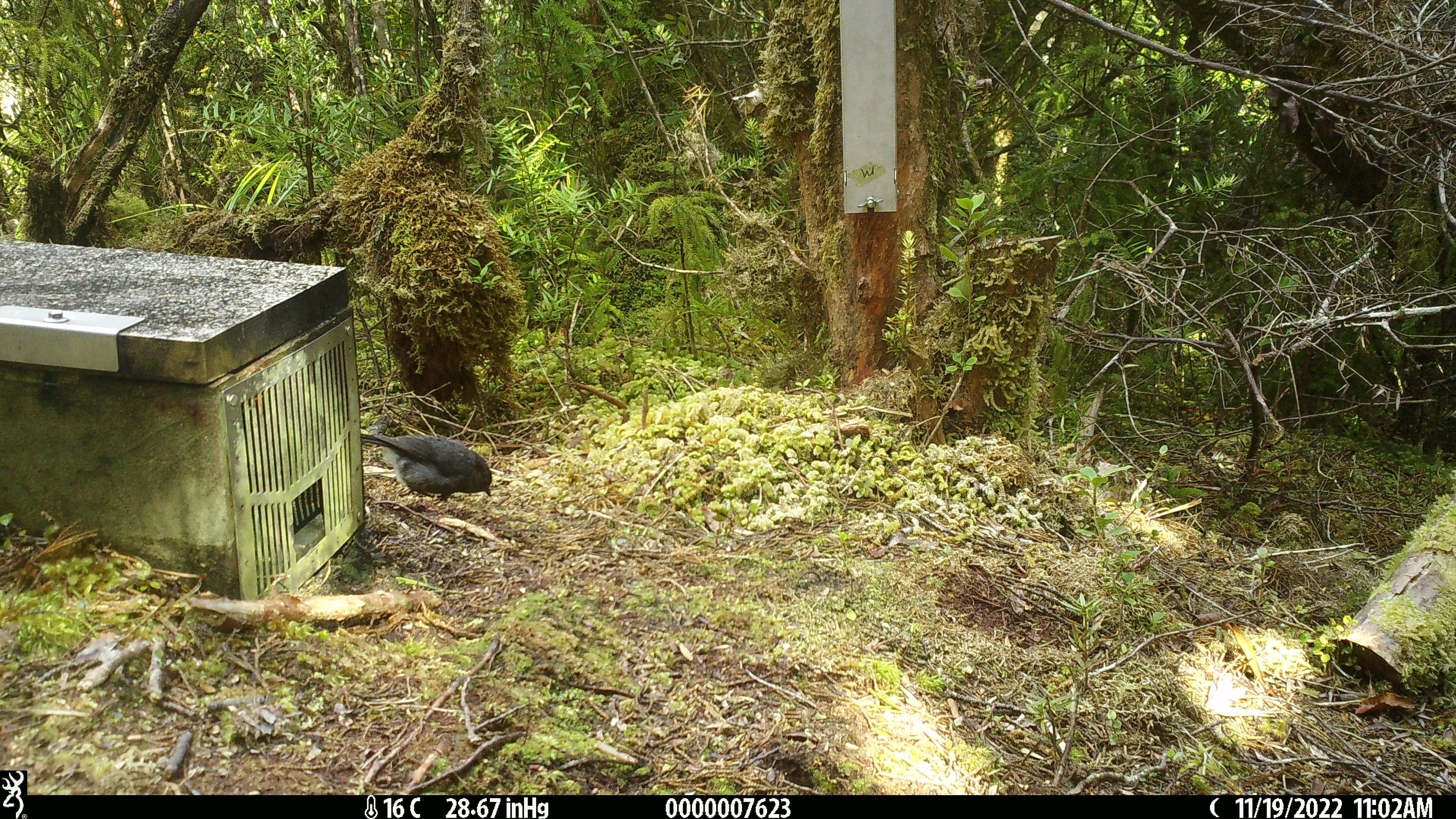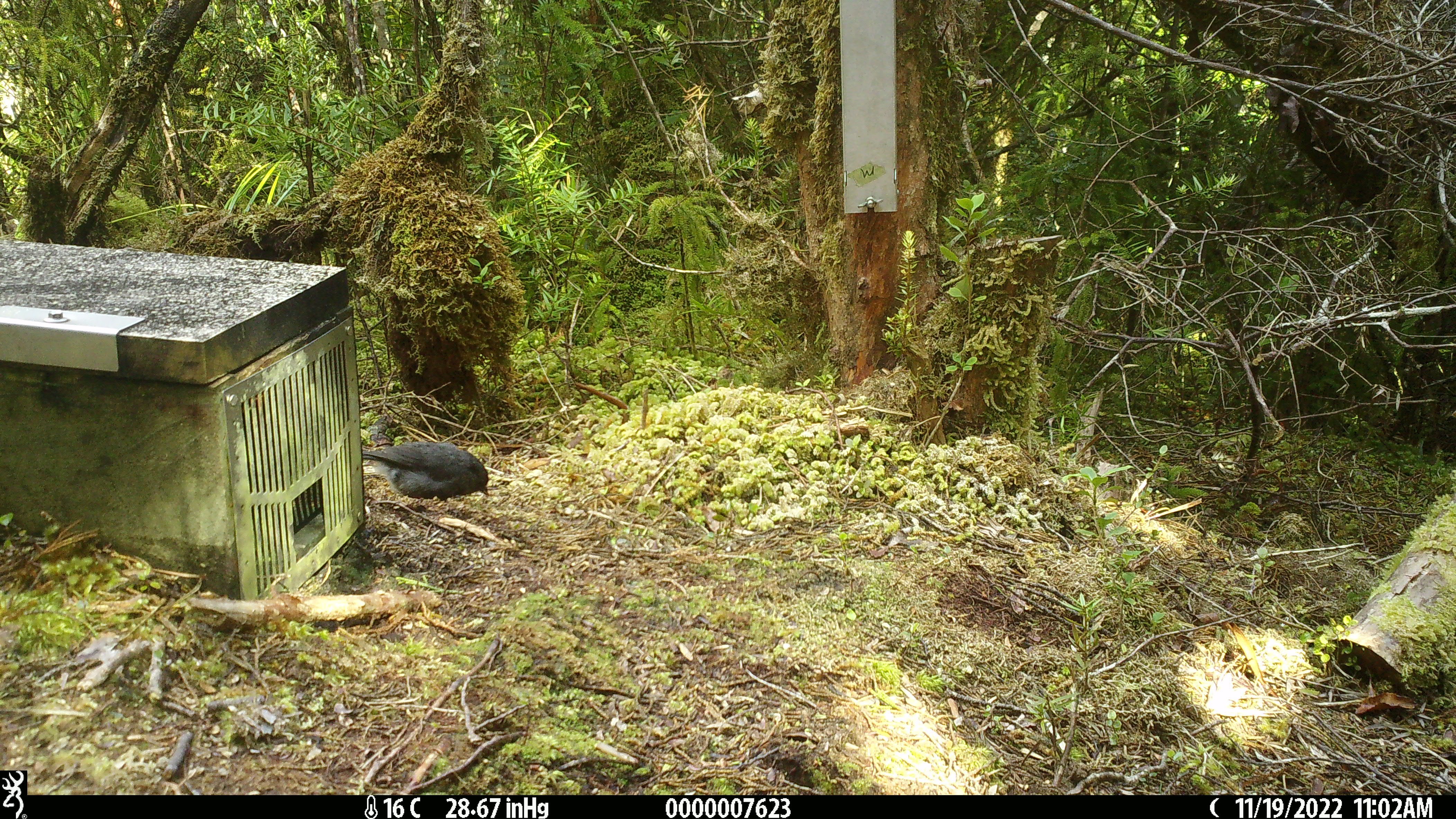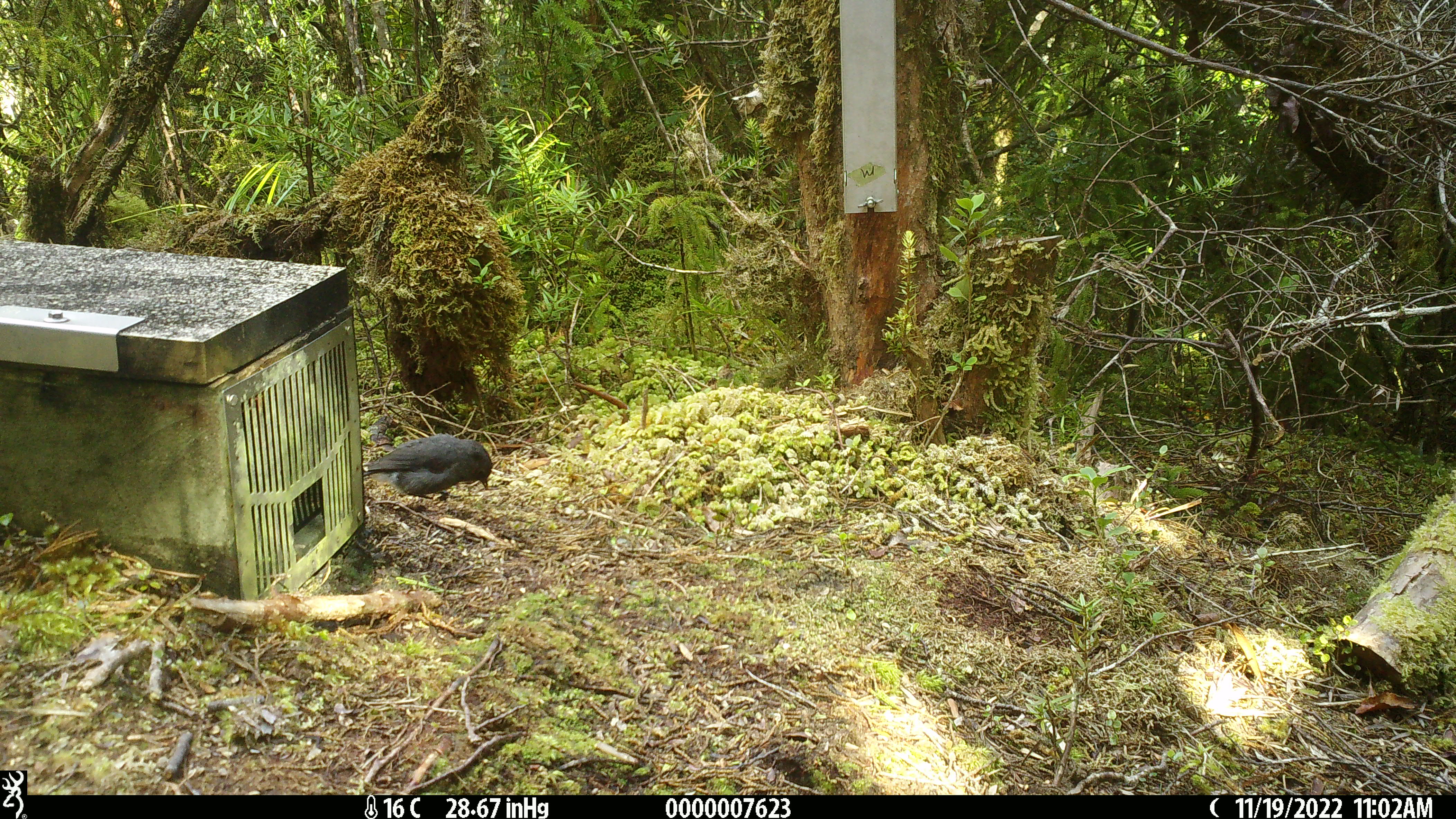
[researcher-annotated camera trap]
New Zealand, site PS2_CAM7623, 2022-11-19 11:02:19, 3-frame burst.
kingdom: Animalia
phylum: Chordata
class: Aves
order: Passeriformes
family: Petroicidae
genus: Petroica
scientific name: Petroica australis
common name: new zealand robin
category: robin